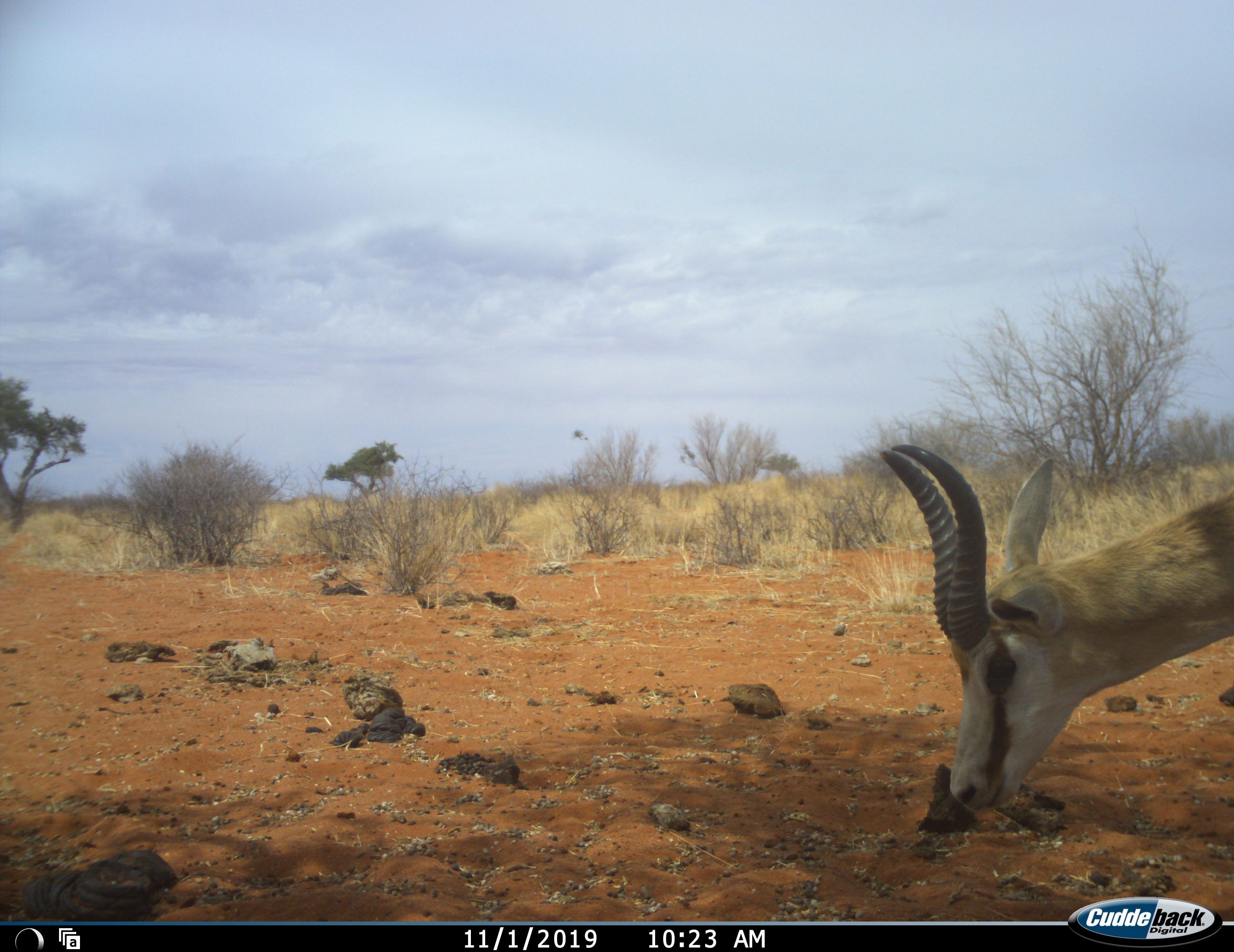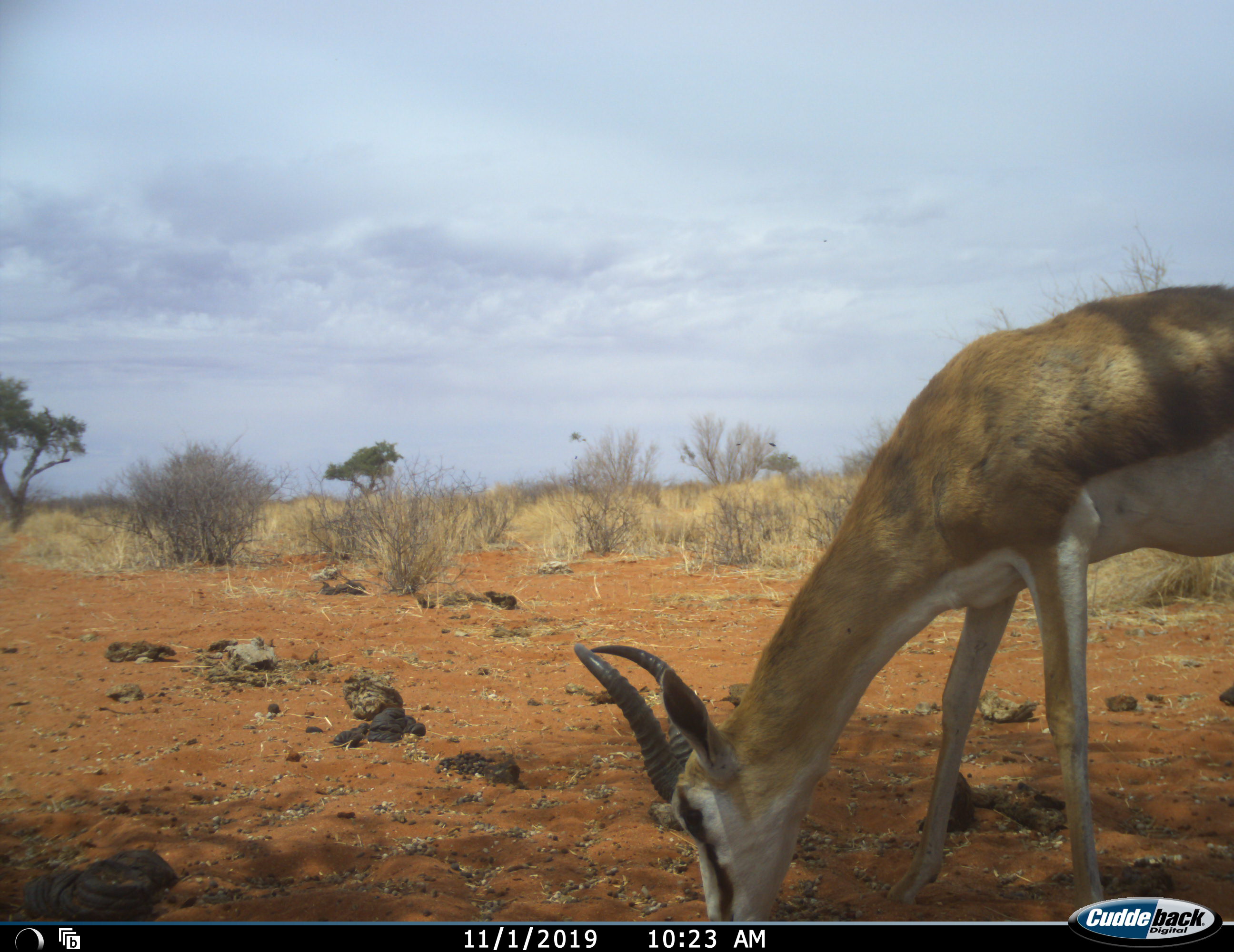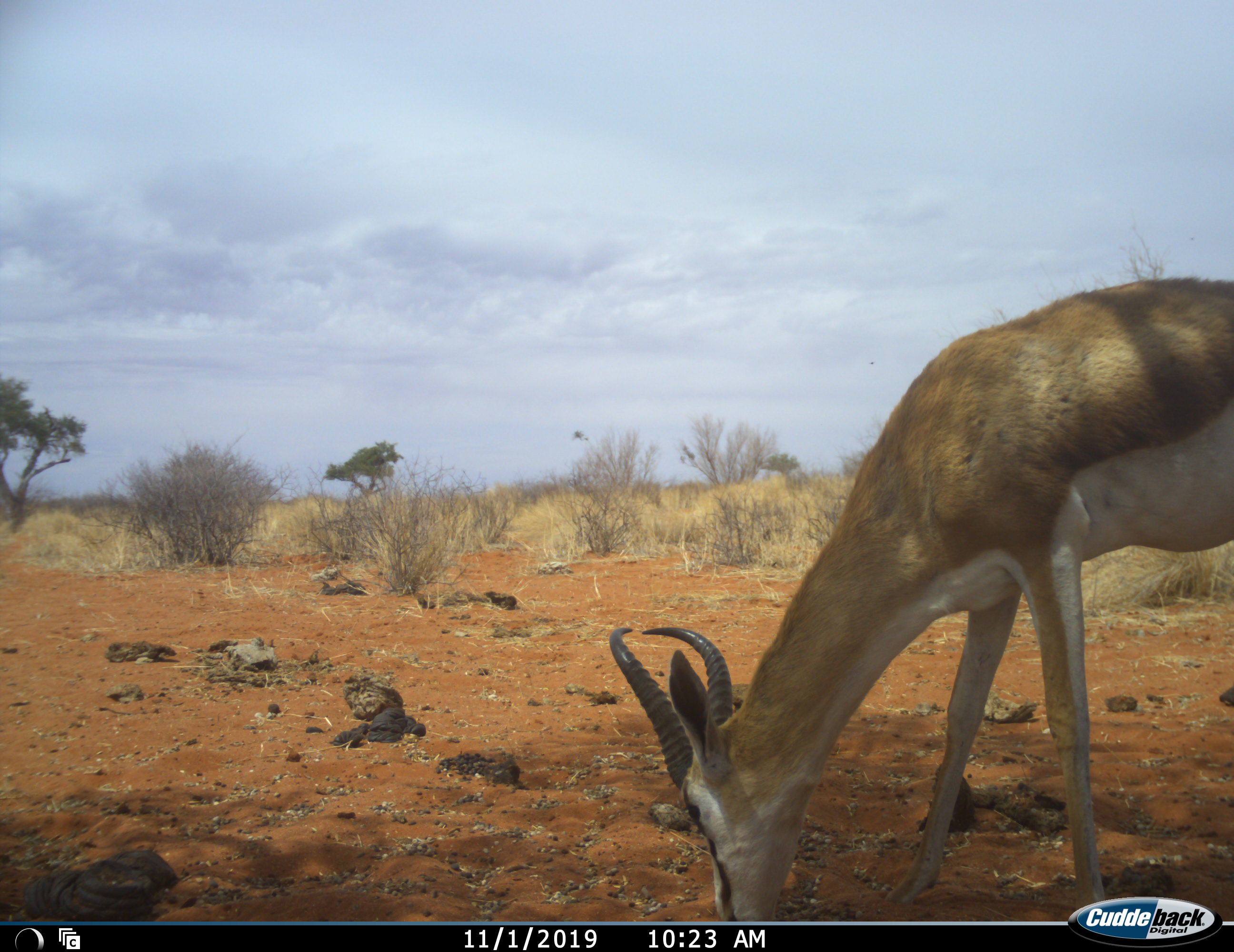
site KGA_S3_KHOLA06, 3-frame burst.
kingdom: Animalia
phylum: Chordata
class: Mammalia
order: Artiodactyla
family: Bovidae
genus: Antidorcas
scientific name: Antidorcas marsupialis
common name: springbok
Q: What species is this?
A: Springbok (Antidorcas marsupialis).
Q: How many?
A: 1.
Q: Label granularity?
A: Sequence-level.